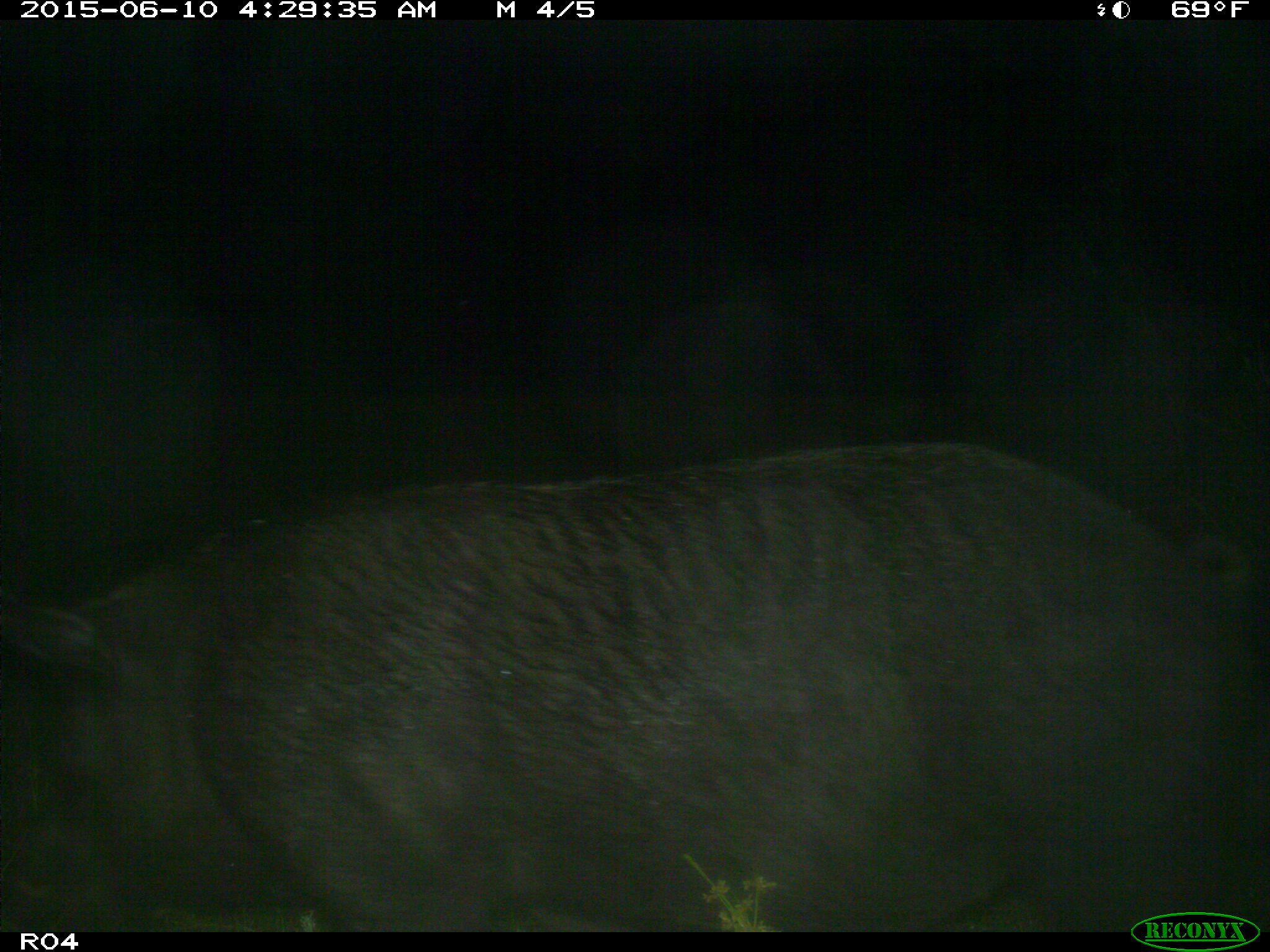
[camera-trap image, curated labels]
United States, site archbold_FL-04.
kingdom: Animalia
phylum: Chordata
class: Mammalia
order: Artiodactyla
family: Suidae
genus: Sus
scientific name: Sus scrofa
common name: wild boar